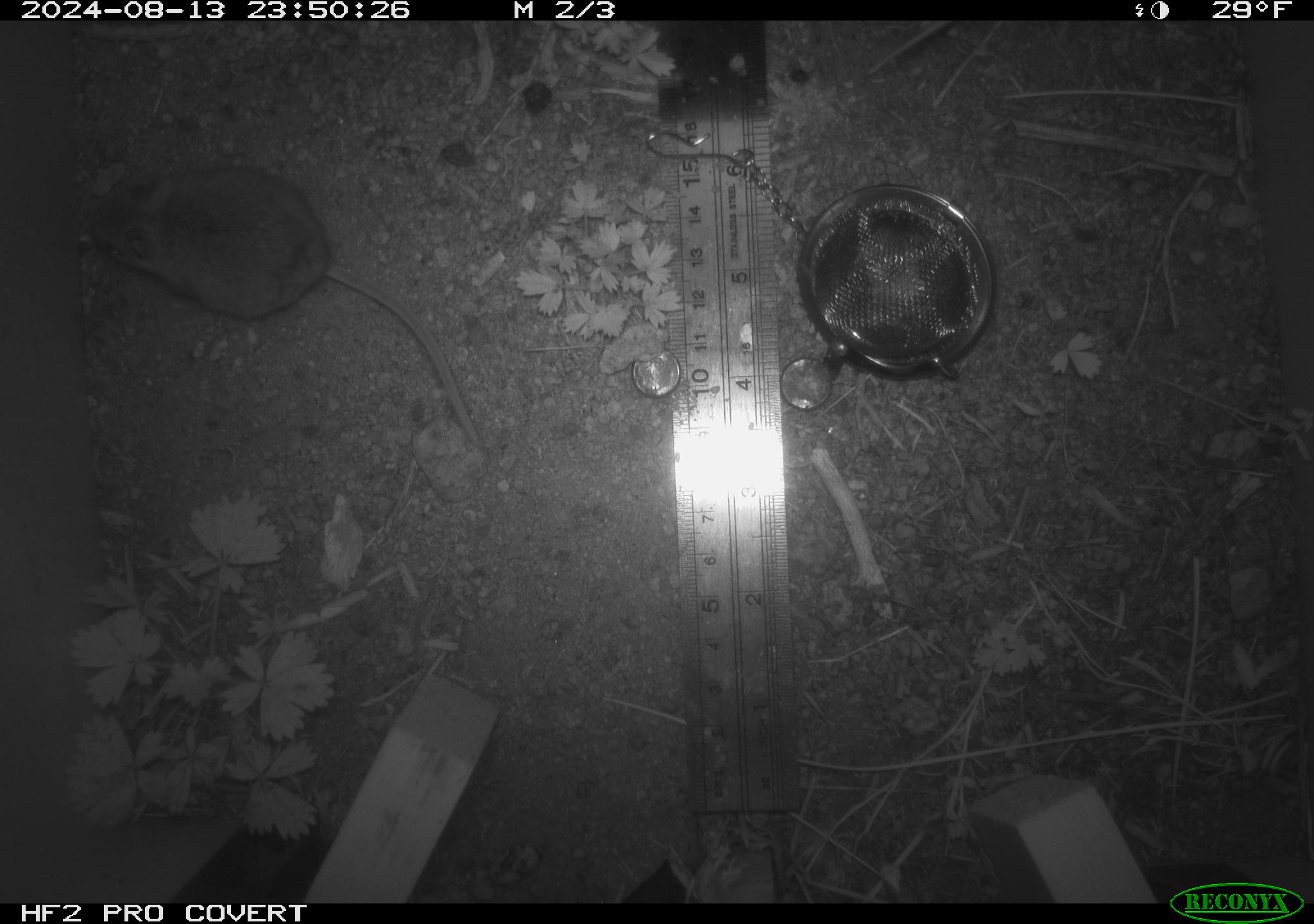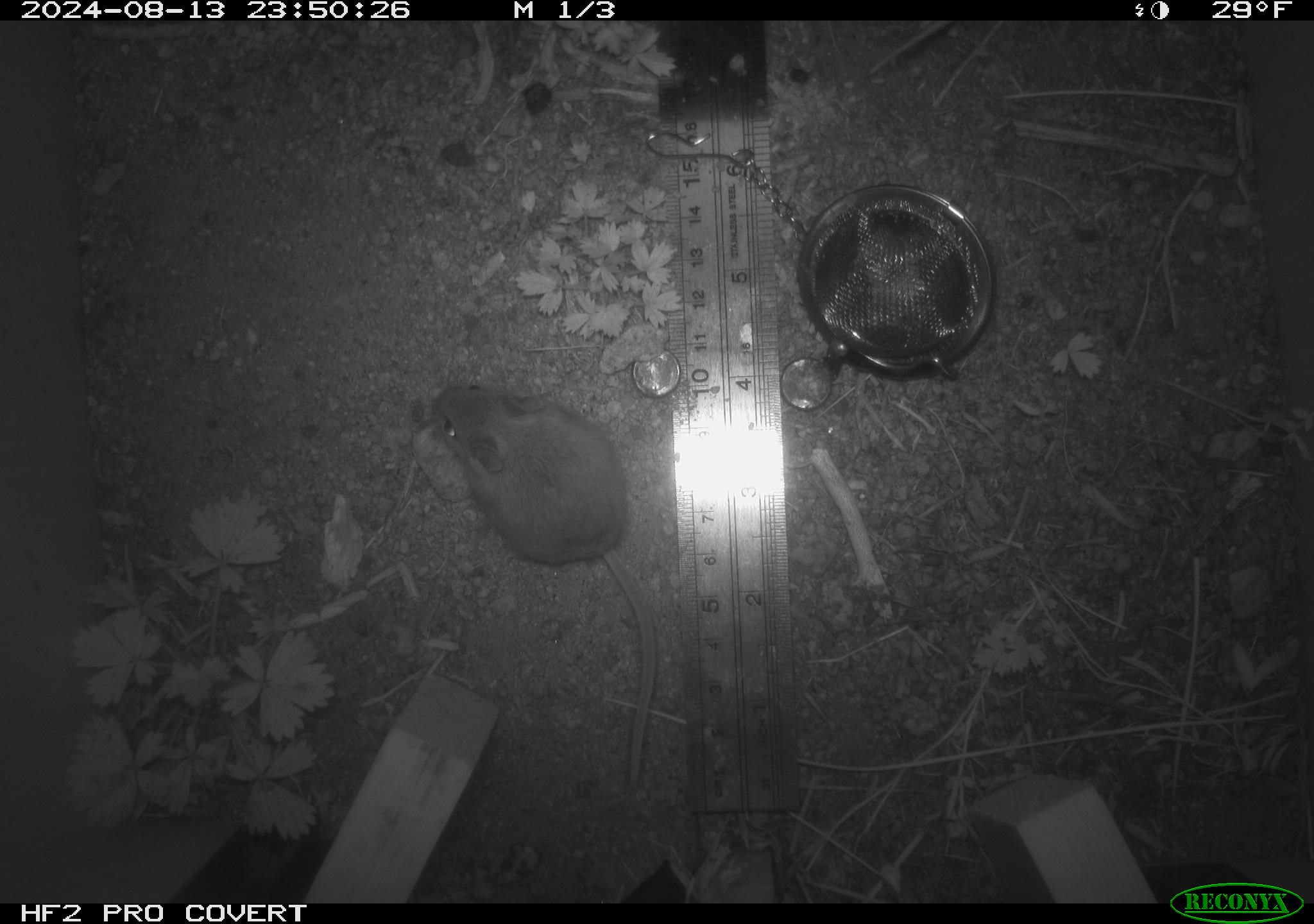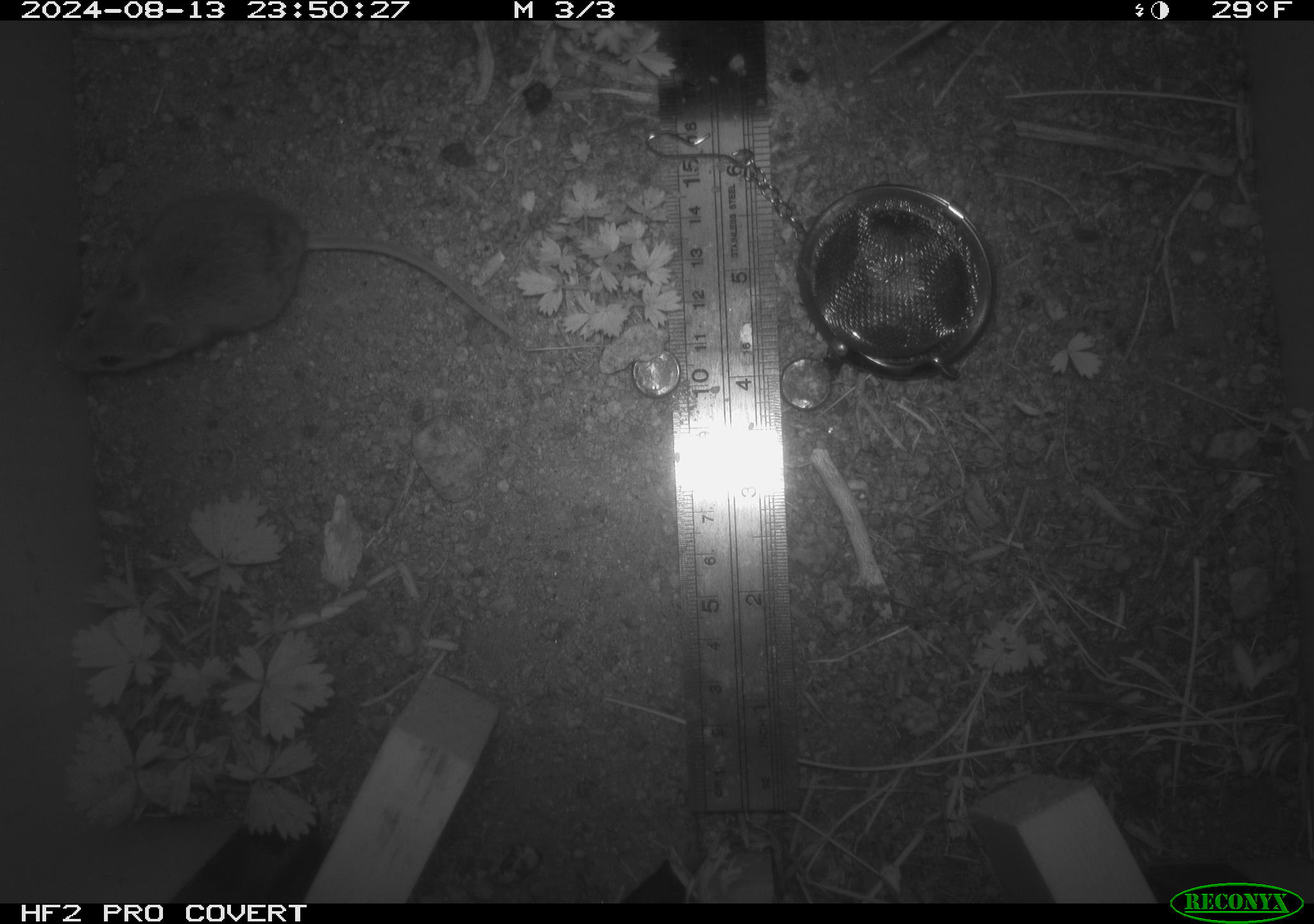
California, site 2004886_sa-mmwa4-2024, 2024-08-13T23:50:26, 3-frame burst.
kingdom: Animalia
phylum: Chordata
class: Mammalia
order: Rodentia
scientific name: Rodentia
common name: mouse species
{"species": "mouse species (Rodentia)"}